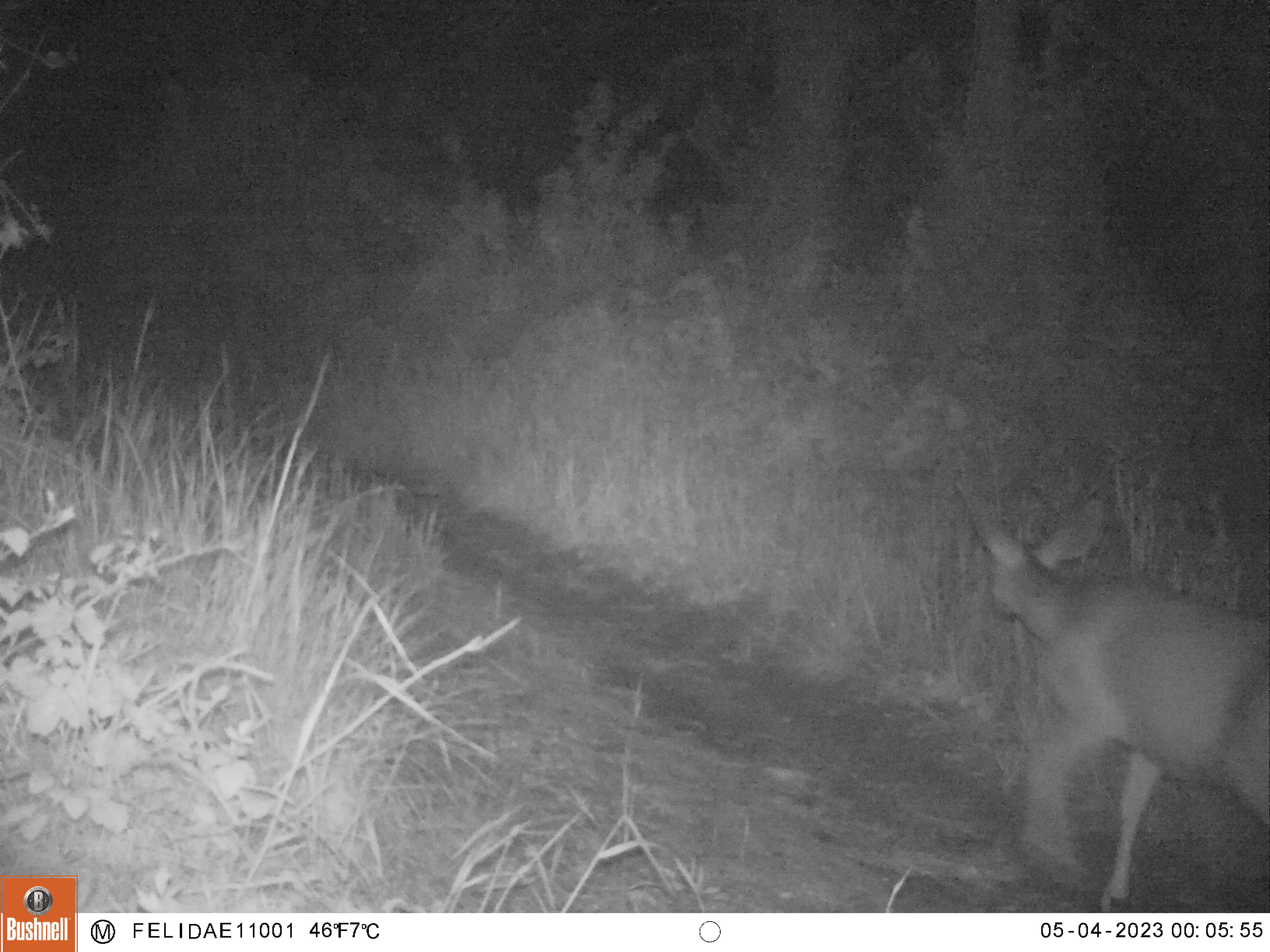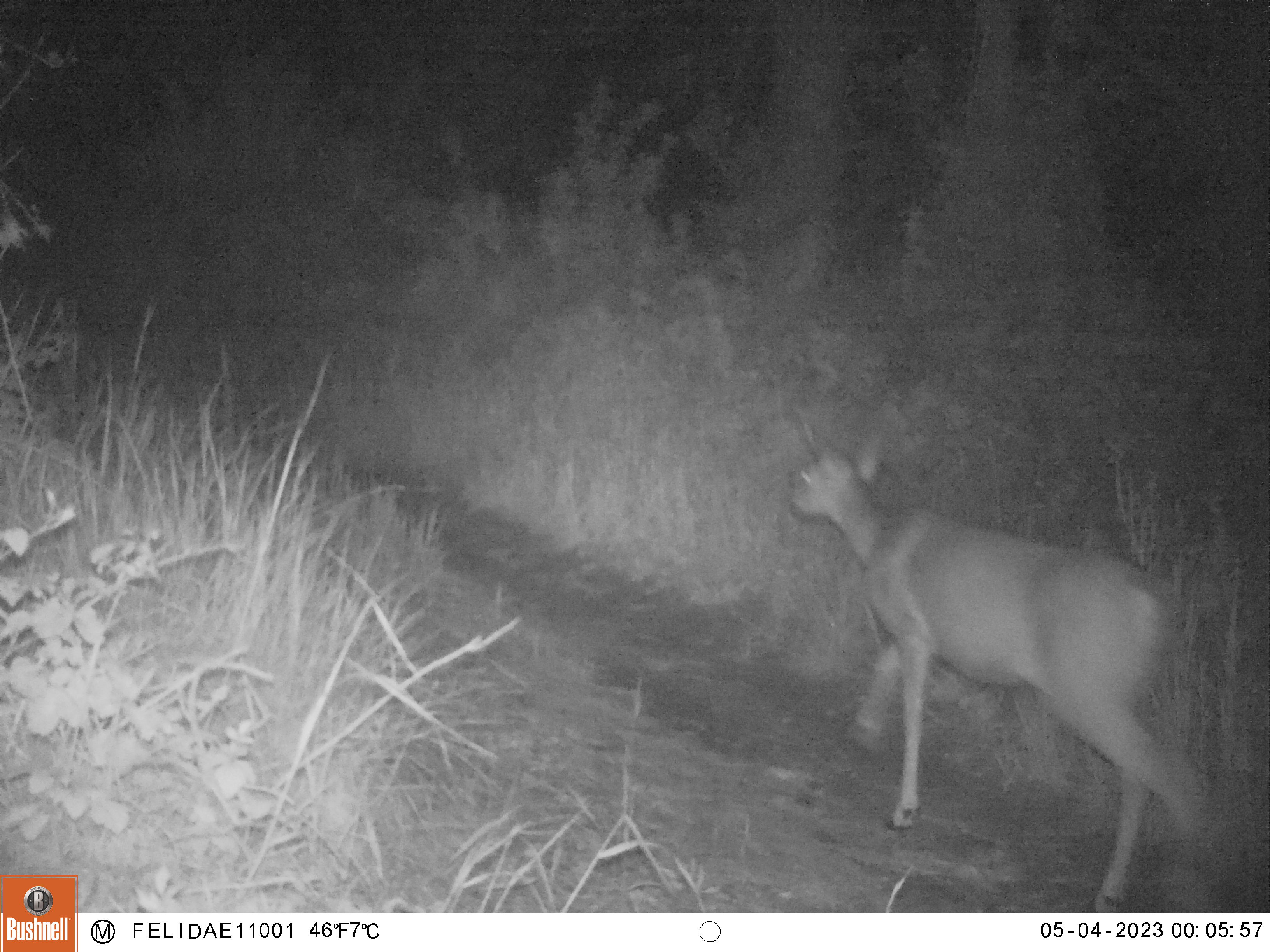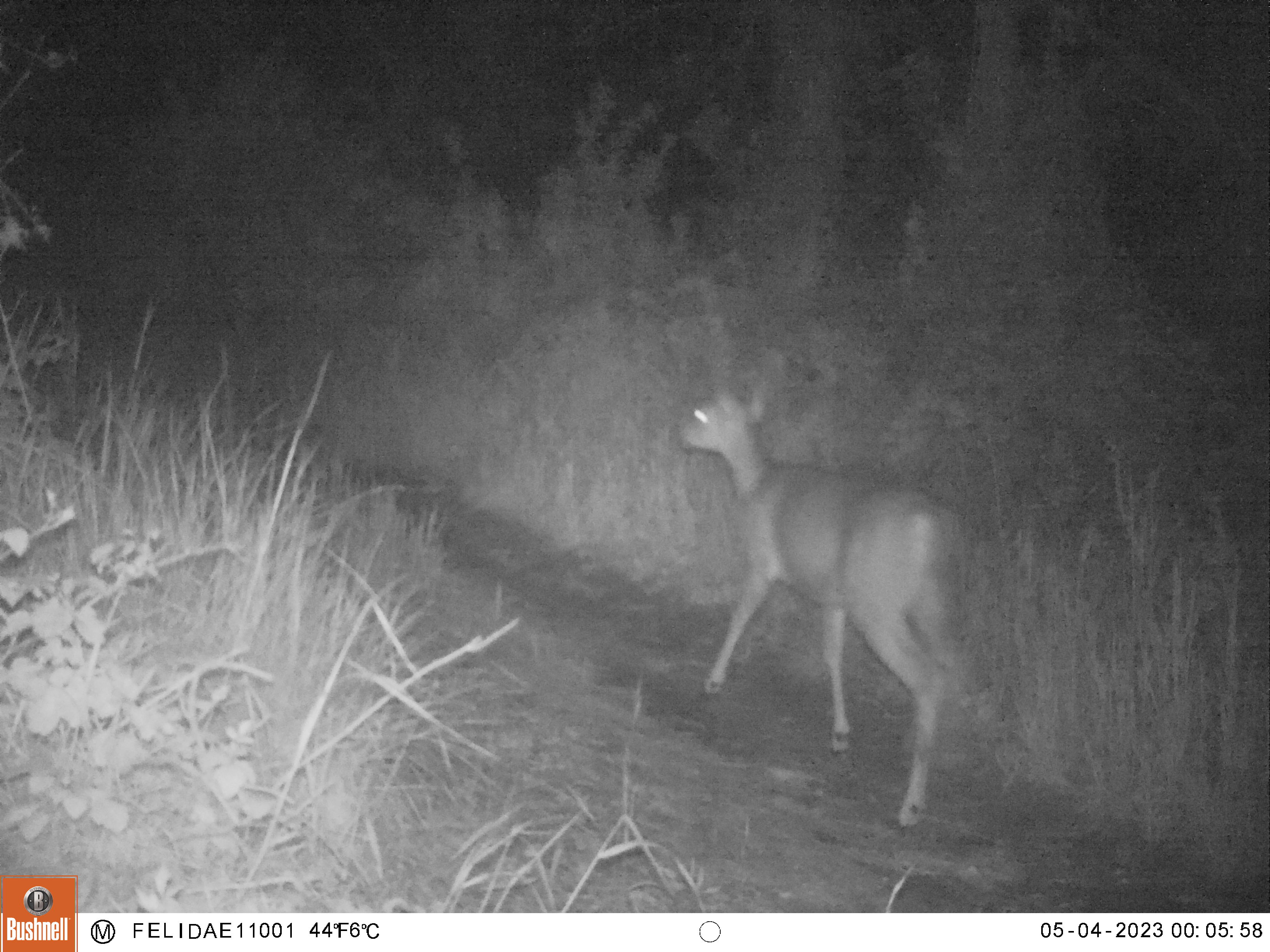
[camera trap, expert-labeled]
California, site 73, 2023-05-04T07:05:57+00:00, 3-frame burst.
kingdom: Animalia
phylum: Chordata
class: Mammalia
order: Artiodactyla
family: Cervidae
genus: Odocoileus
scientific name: Odocoileus hemionus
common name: mule deer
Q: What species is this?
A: Mule deer (Odocoileus hemionus).